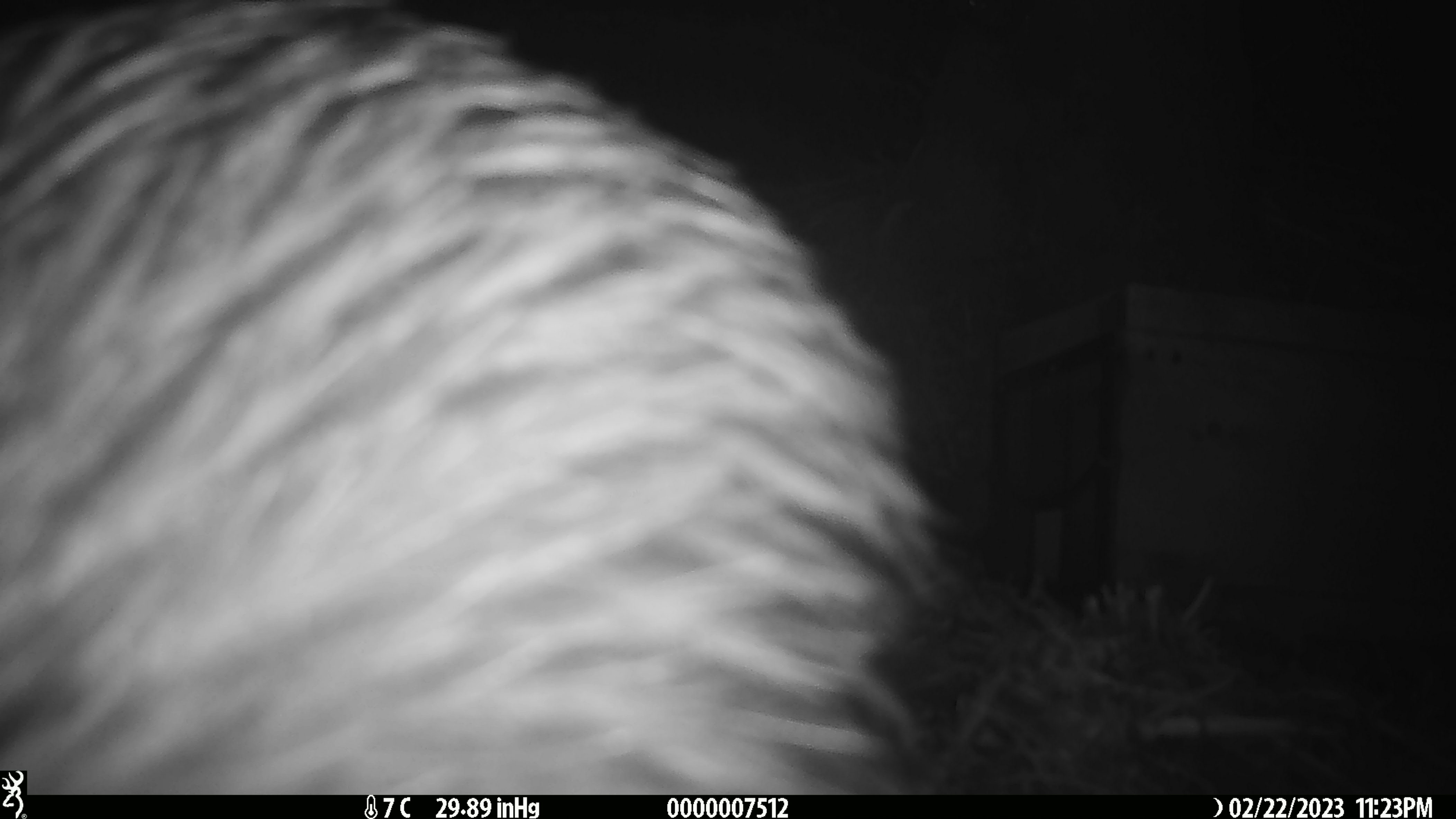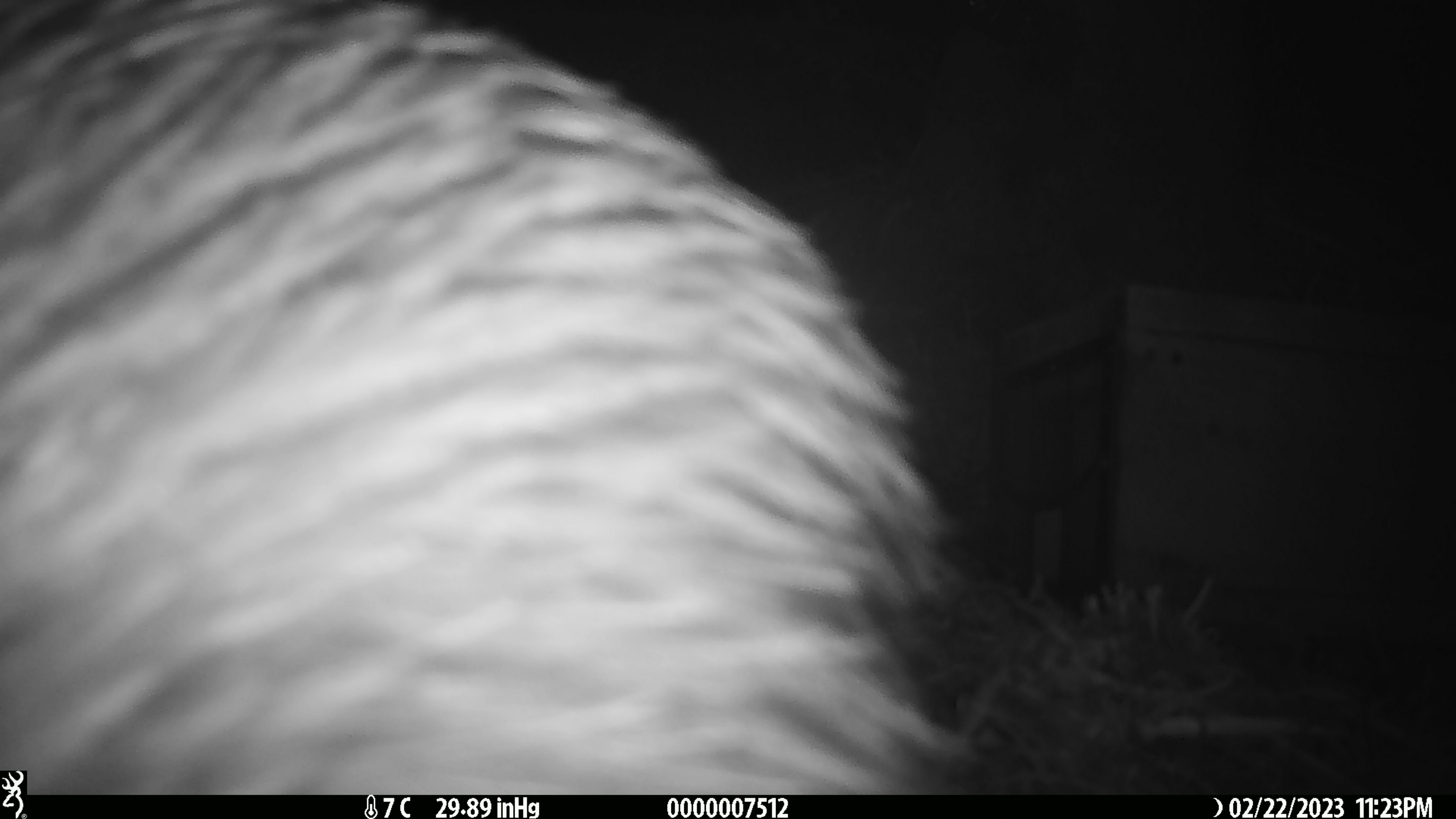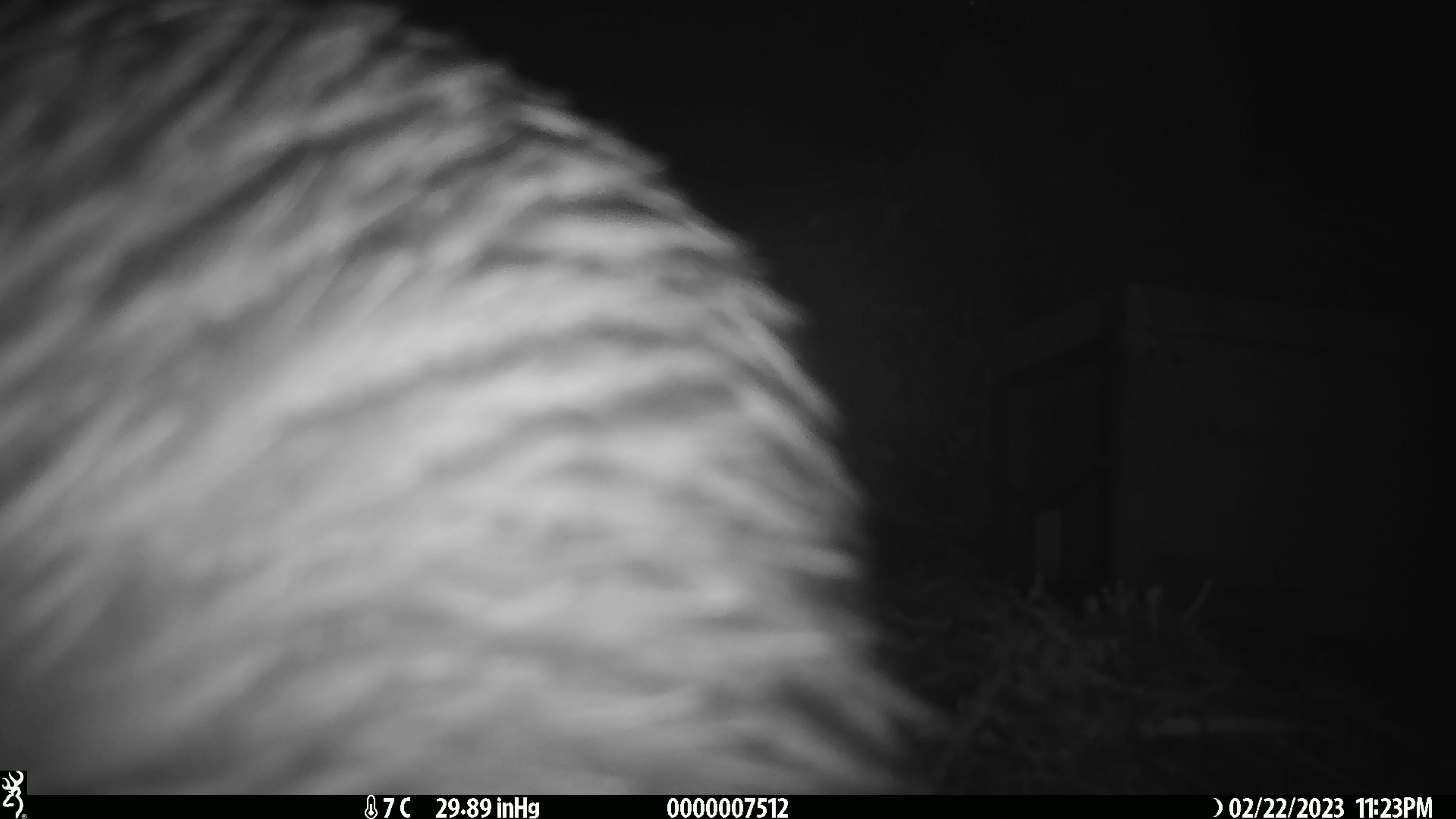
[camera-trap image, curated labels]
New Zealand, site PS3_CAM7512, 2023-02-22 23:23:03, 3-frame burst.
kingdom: Animalia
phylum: Chordata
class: Aves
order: Apterygiformes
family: Apterygidae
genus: Apteryx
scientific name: Apteryx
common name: kiwi